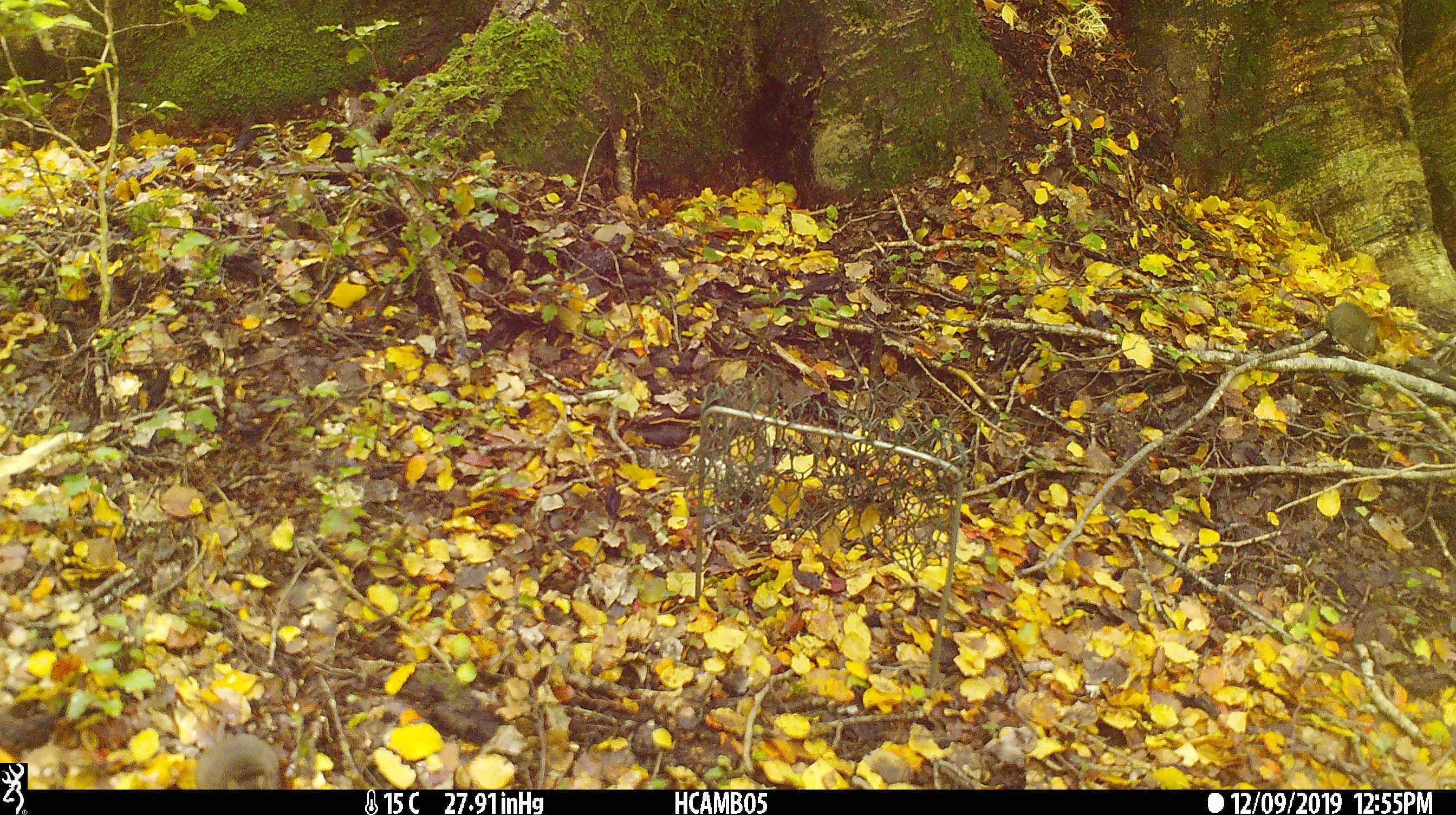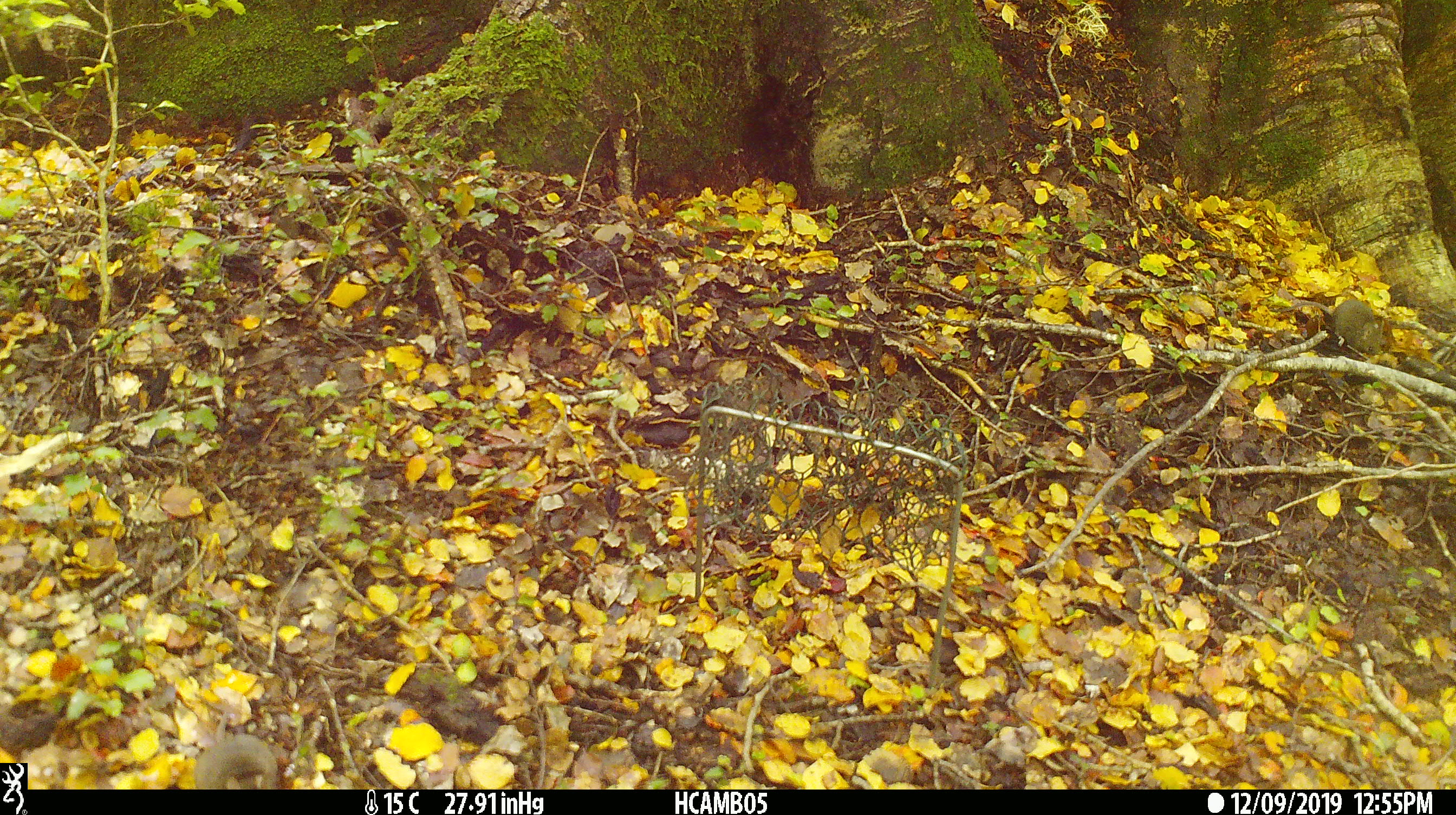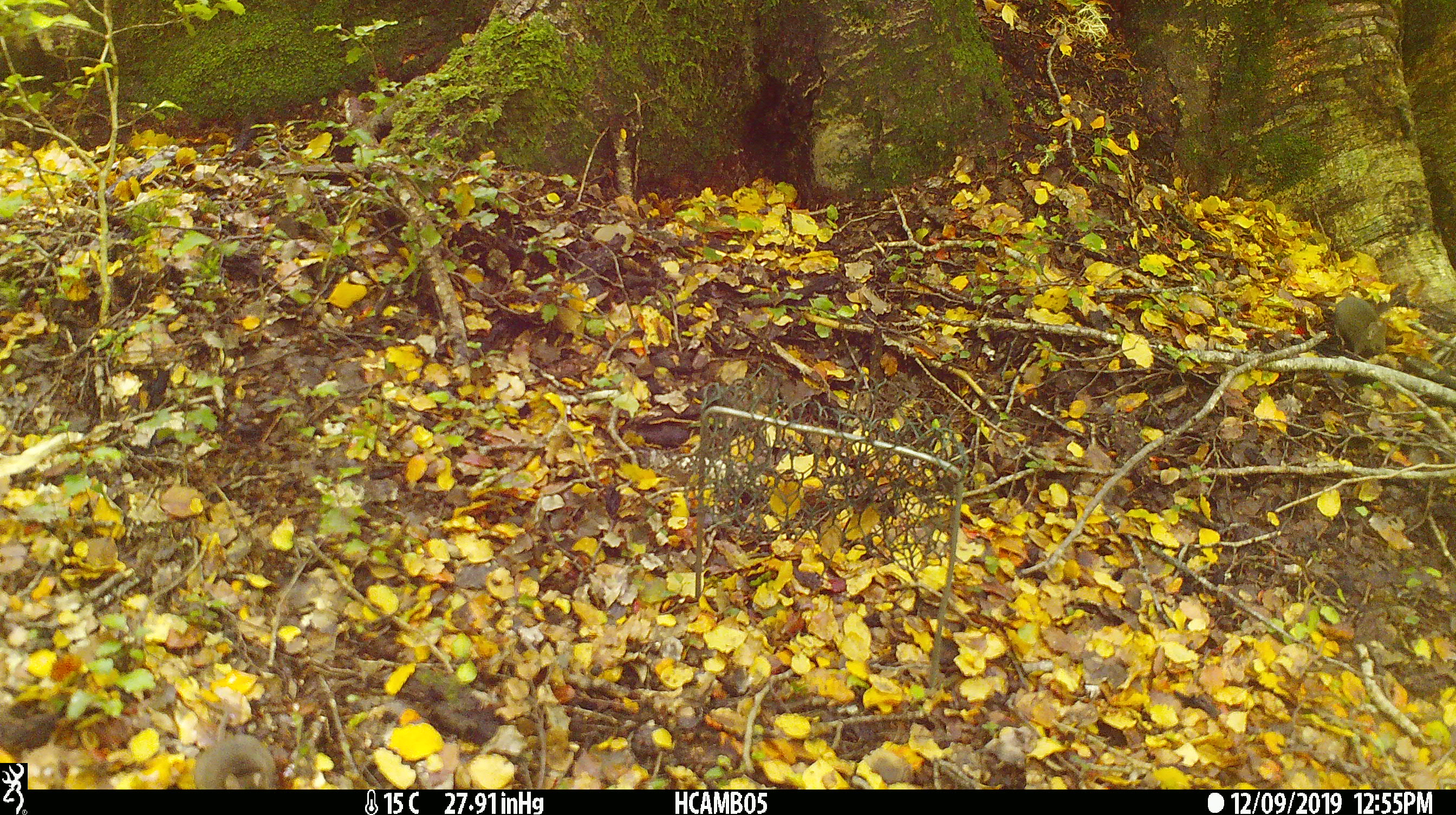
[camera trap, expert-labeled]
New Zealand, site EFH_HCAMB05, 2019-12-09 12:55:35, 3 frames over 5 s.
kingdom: Animalia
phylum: Chordata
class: Mammalia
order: Rodentia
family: Muridae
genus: Mus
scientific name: Mus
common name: mouse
Mouse (Mus).